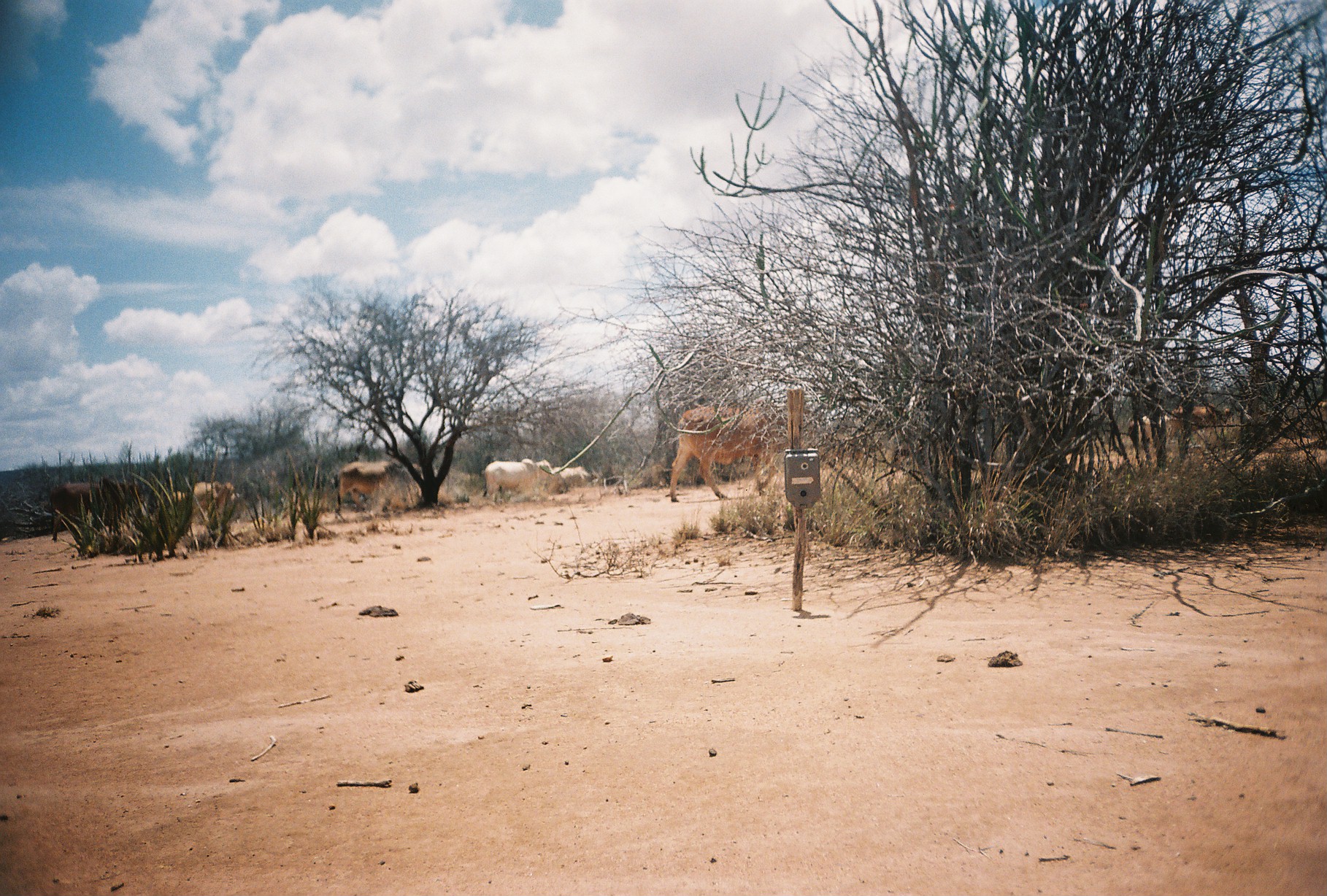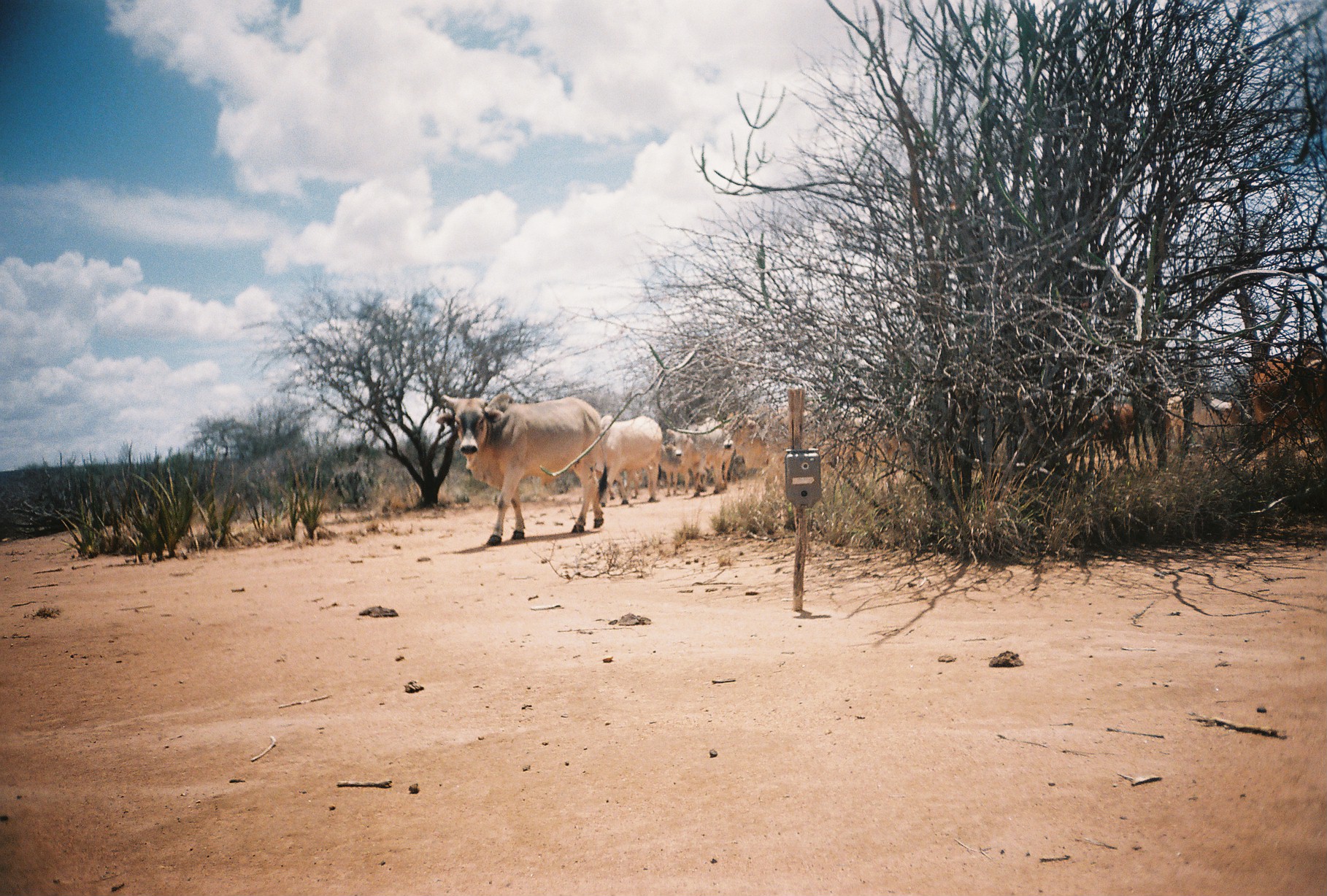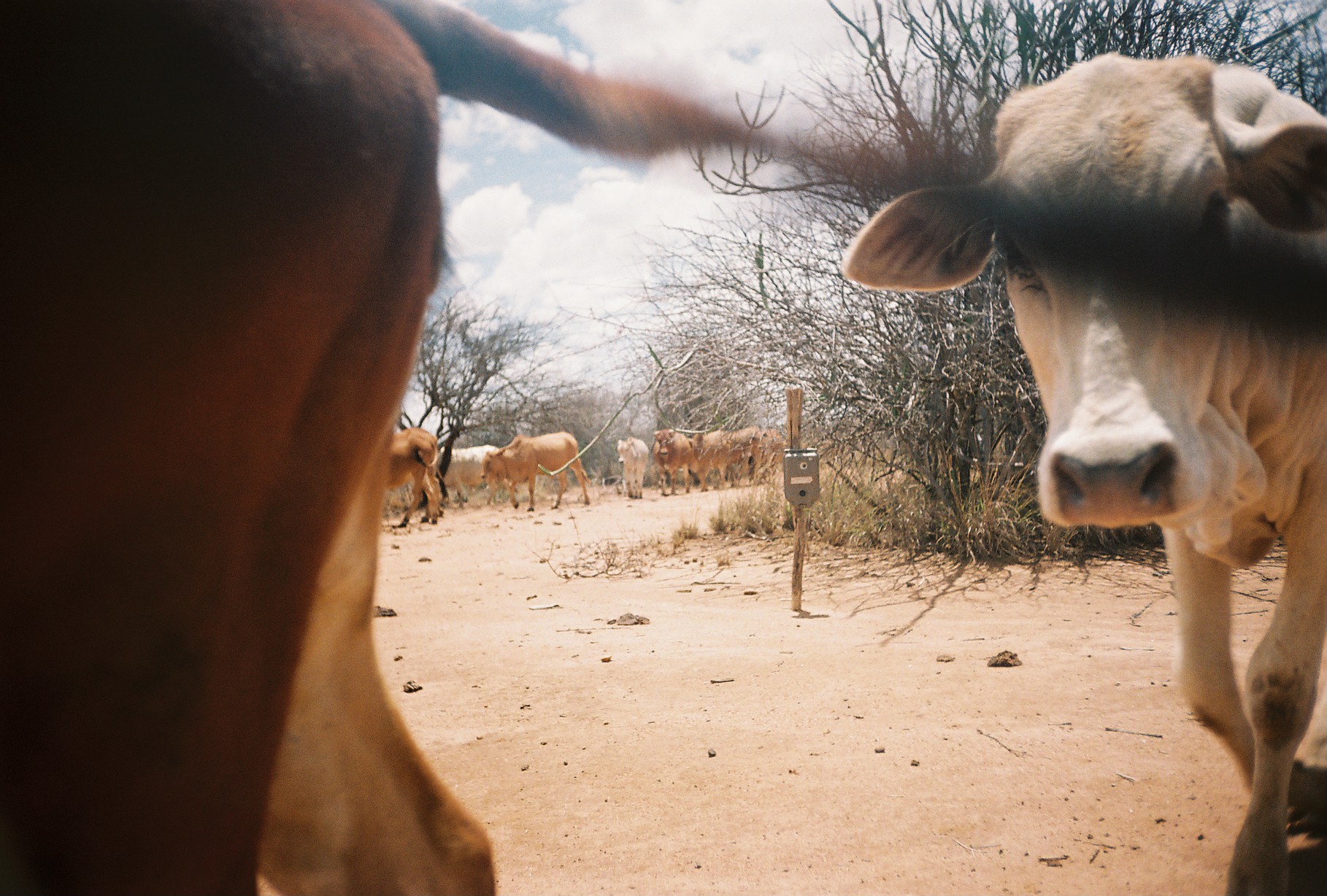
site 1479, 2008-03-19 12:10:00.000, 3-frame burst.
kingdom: Animalia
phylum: Chordata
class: Mammalia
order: Artiodactyla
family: Bovidae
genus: Bos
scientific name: Bos taurus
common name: domestic cattle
Bos taurus (domestic cattle), count 9.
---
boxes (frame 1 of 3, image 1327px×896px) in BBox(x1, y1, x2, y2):
bos taurus: BBox(669, 396, 798, 502); BBox(48, 476, 138, 542); BBox(332, 460, 420, 518); BBox(481, 458, 553, 505); BBox(1171, 402, 1235, 439); BBox(192, 482, 234, 522); BBox(550, 467, 600, 492)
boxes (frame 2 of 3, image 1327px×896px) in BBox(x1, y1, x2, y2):
bos taurus: BBox(430, 389, 609, 545); BBox(721, 405, 824, 491); BBox(1249, 350, 1327, 457); BBox(593, 413, 664, 506); BBox(664, 414, 736, 499); BBox(1167, 391, 1253, 453); BBox(1087, 397, 1141, 464); BBox(655, 441, 707, 495); BBox(591, 464, 641, 500)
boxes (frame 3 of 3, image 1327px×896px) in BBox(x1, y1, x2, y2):
bos taurus: BBox(0, 0, 778, 895); BBox(841, 50, 1327, 896); BBox(480, 430, 593, 512); BBox(384, 426, 451, 535); BBox(431, 444, 498, 508); BBox(689, 426, 747, 486); BBox(649, 427, 691, 496); BBox(750, 425, 786, 487); BBox(617, 436, 648, 500)